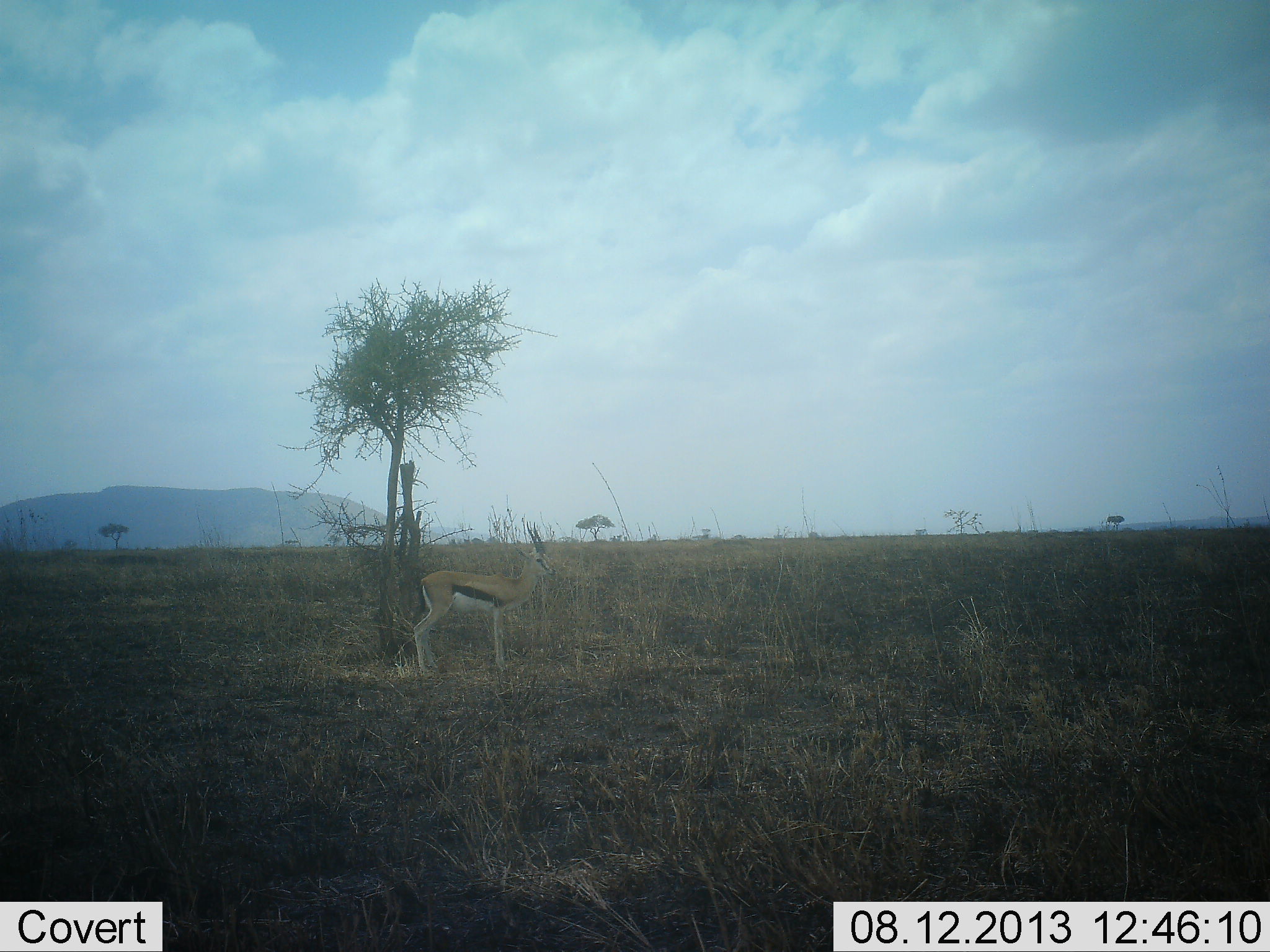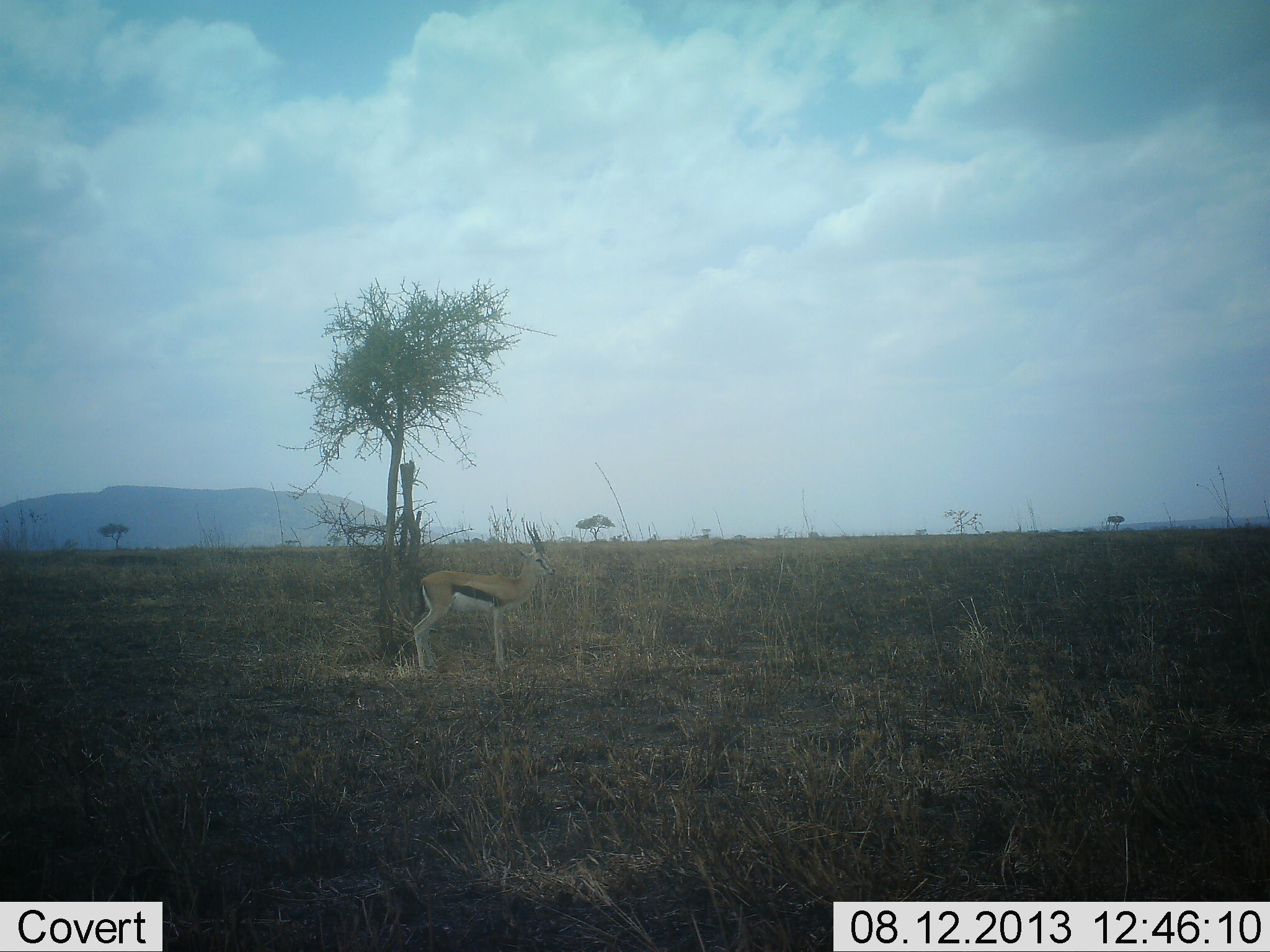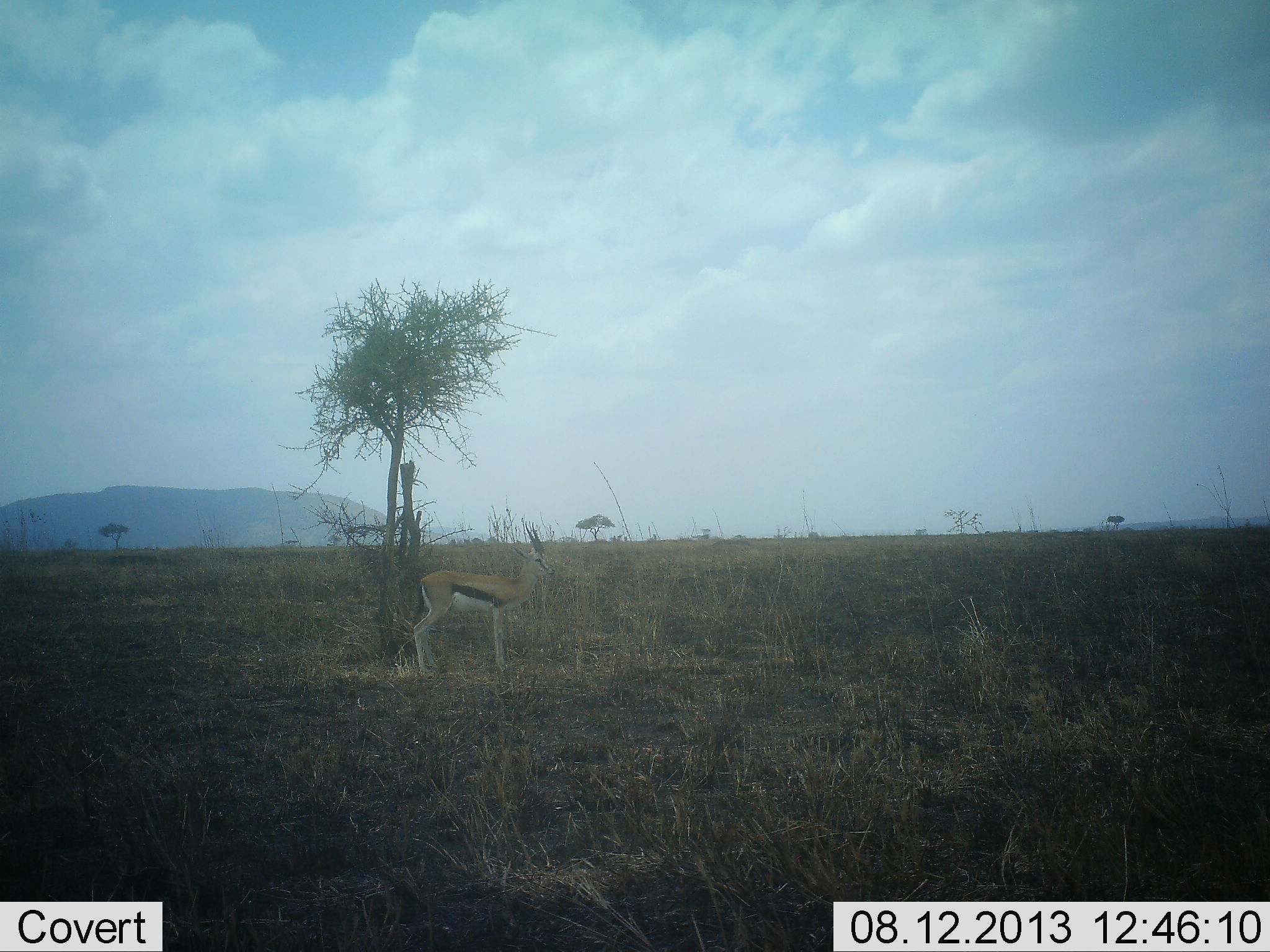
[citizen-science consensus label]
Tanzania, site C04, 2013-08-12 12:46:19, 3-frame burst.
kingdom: Animalia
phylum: Chordata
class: Mammalia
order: Artiodactyla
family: Bovidae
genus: Eudorcas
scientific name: Eudorcas thomsonii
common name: thomson's gazelle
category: gazellethomsons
Gazellethomsons (thomson's gazelle) (Eudorcas thomsonii), count 1. Behavior (volunteer vote fractions): standing 100%, resting 0%, moving 0%, interacting 0%. Young present (vote fraction): 0%. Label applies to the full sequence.